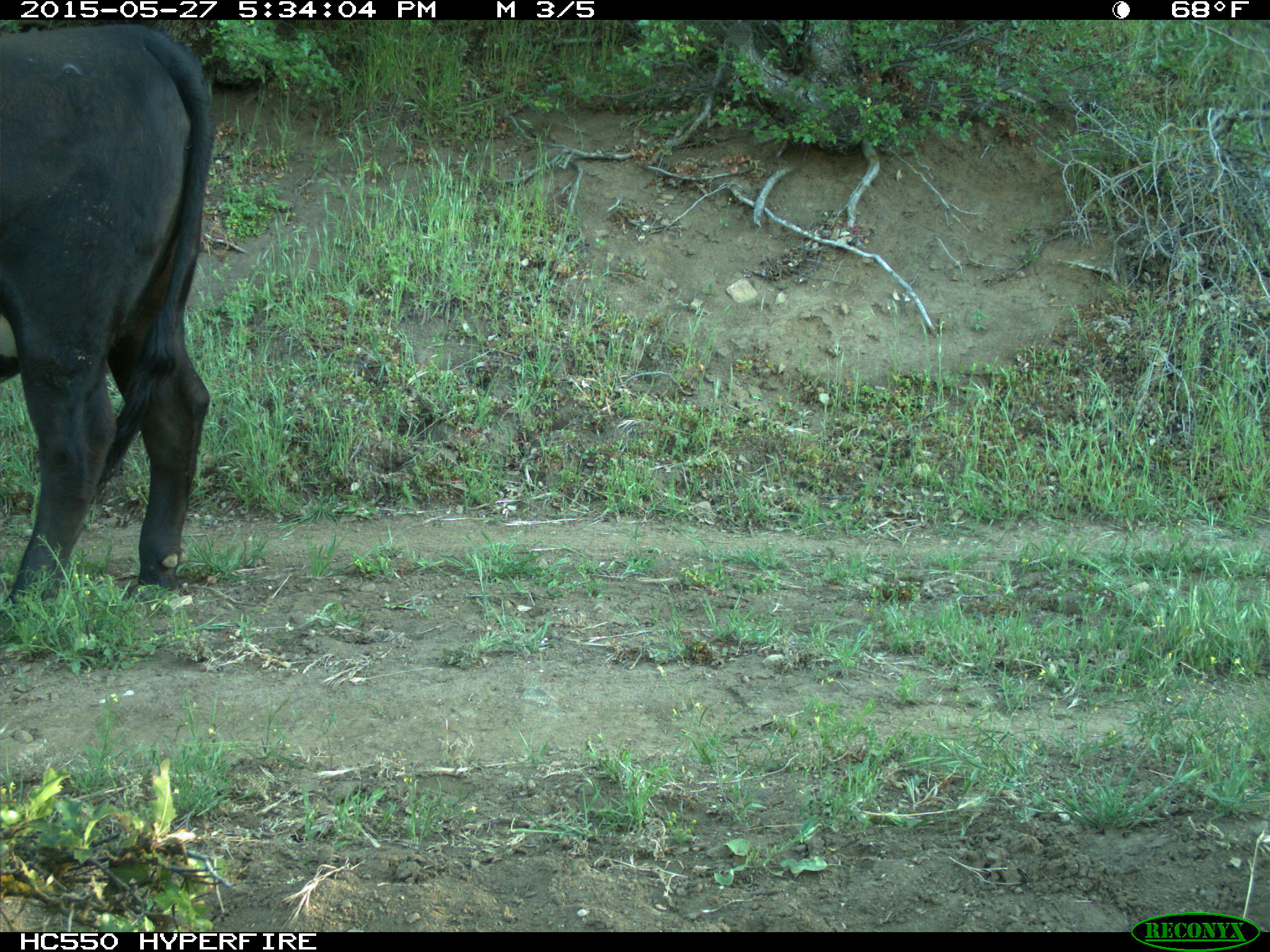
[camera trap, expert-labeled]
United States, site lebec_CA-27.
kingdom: Animalia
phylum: Chordata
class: Mammalia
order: Artiodactyla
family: Bovidae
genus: Bos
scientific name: Bos taurus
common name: domestic cow